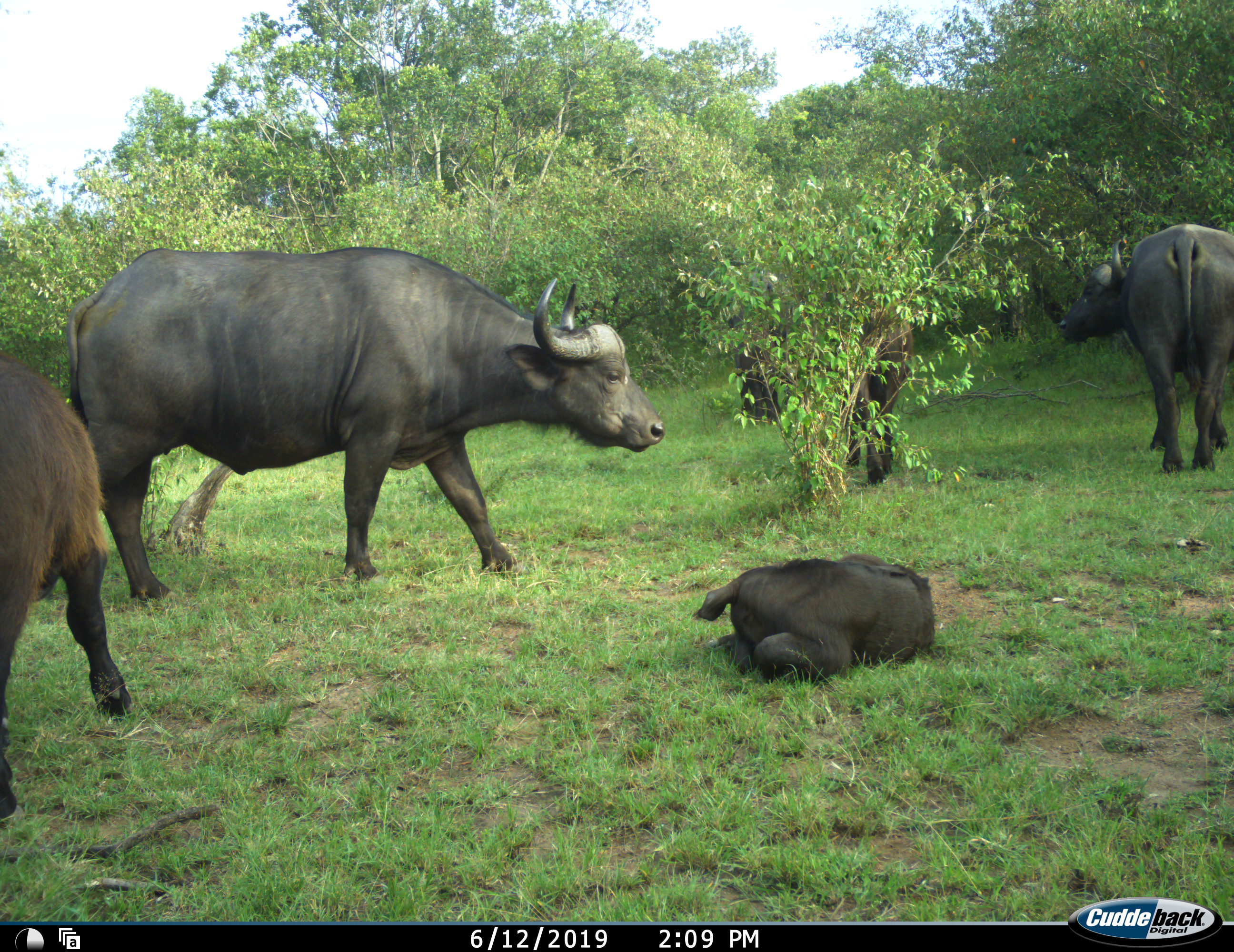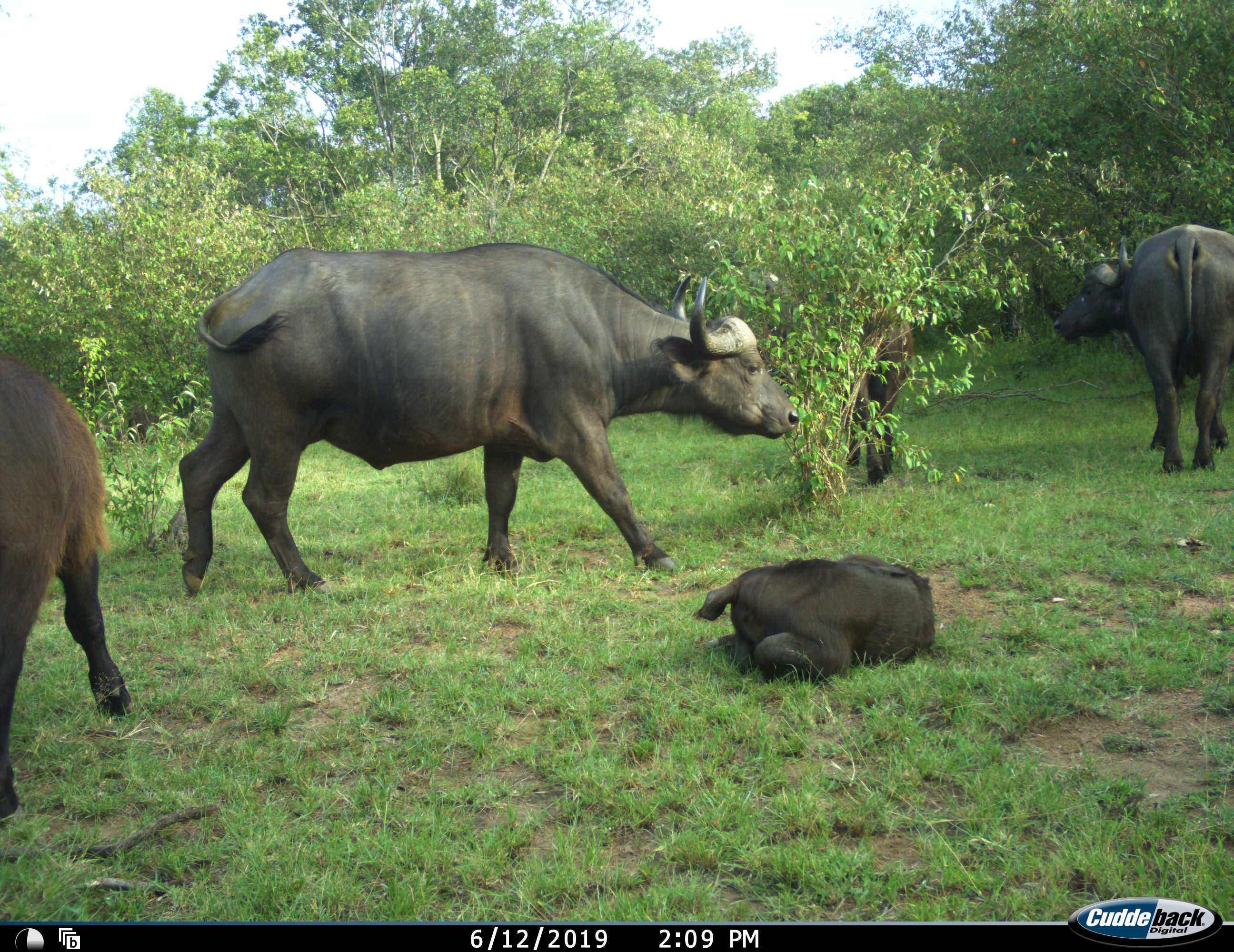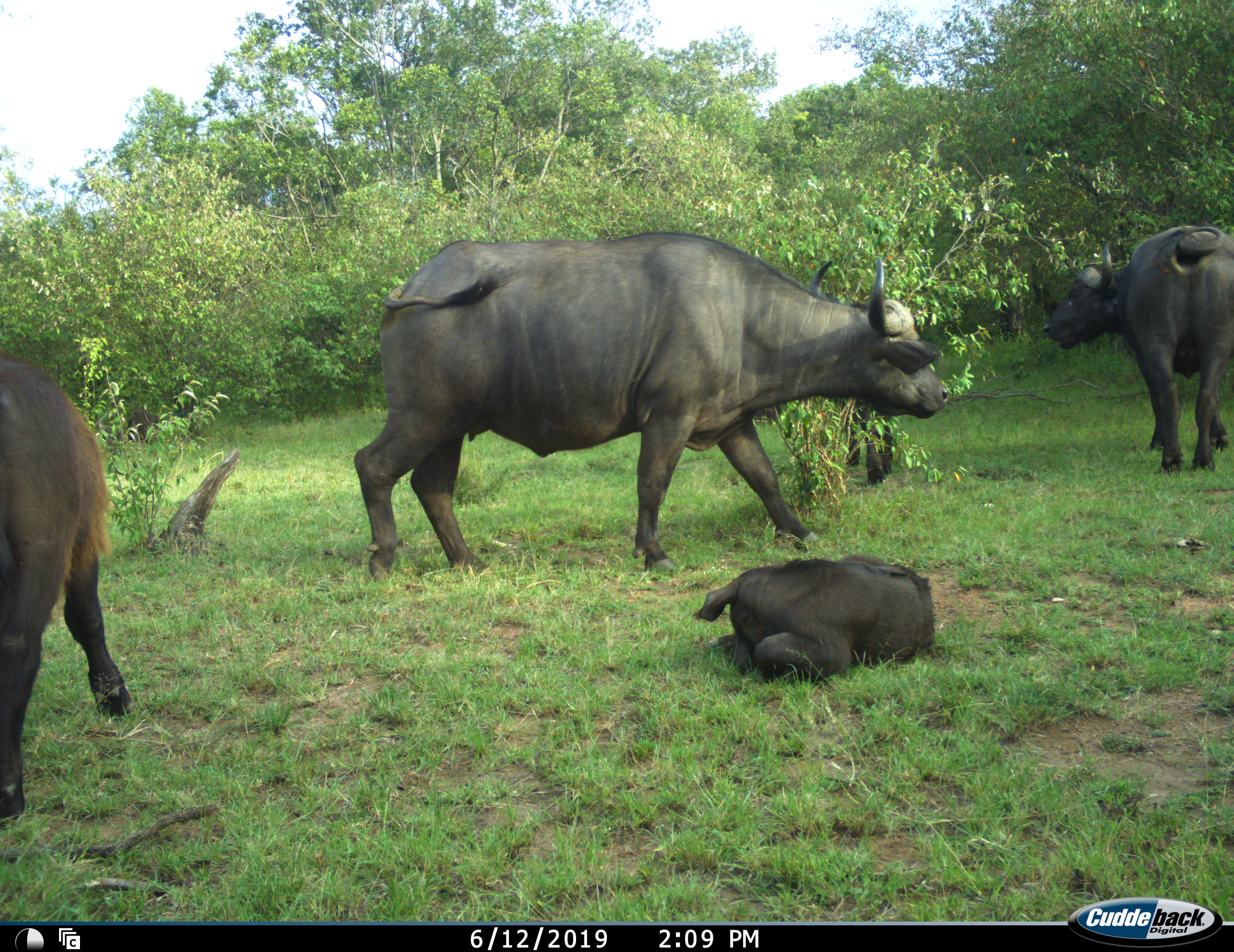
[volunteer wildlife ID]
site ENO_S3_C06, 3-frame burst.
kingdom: Animalia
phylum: Chordata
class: Mammalia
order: Artiodactyla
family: Bovidae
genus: Syncerus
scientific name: Syncerus caffer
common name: african buffalo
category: buffalo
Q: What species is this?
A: Buffalo (african buffalo) (Syncerus caffer).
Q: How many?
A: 5.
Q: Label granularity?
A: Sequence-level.